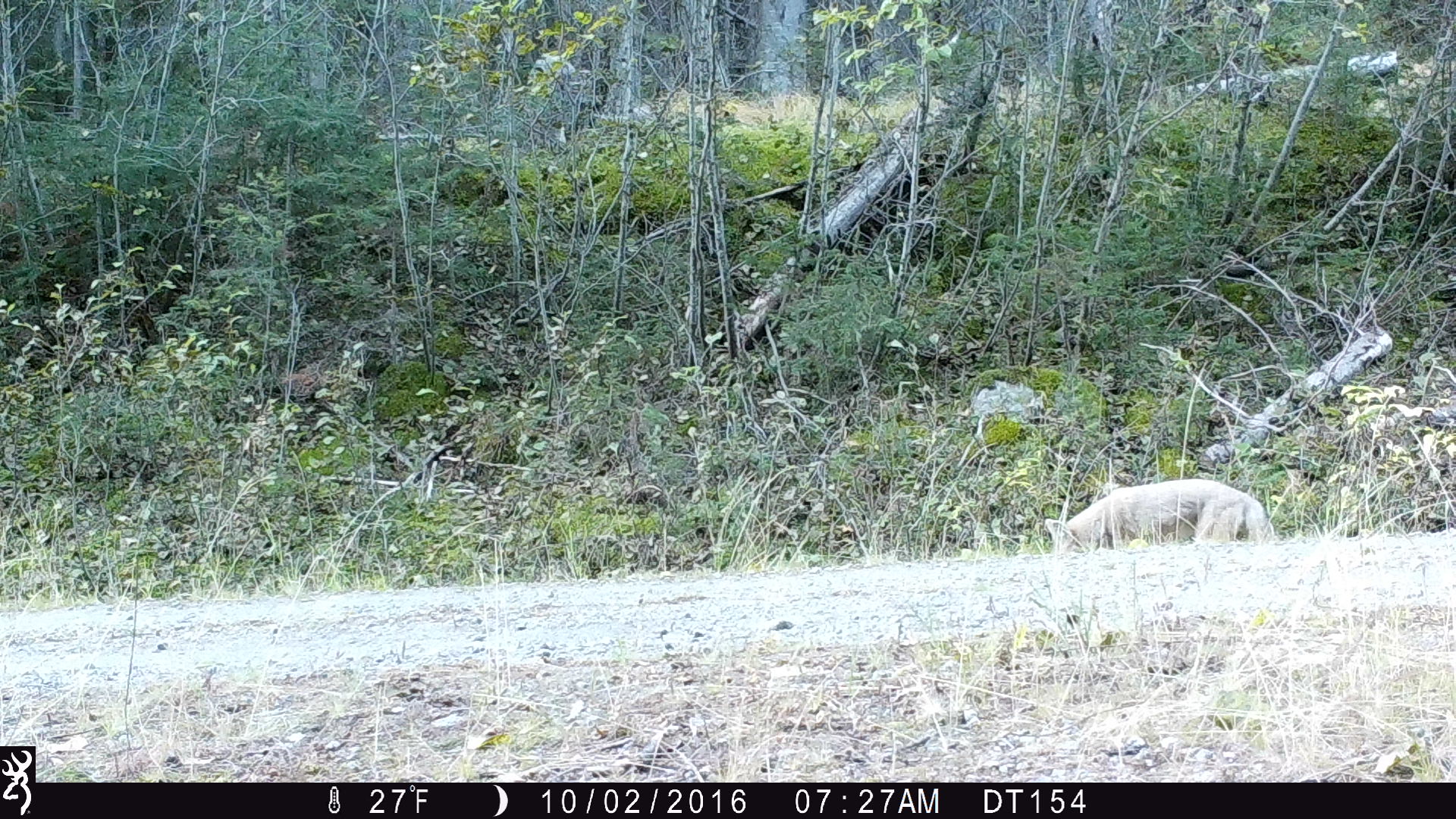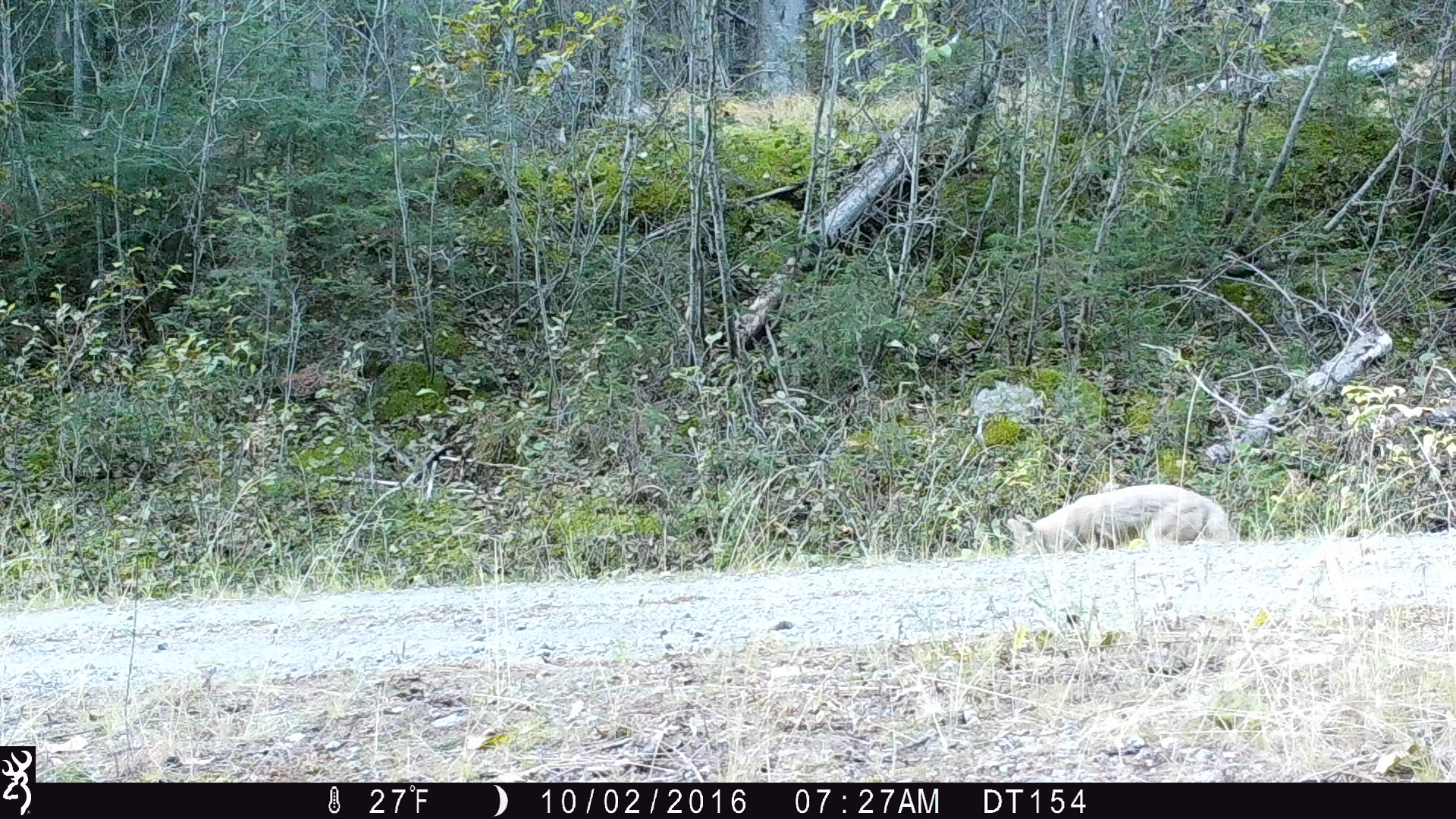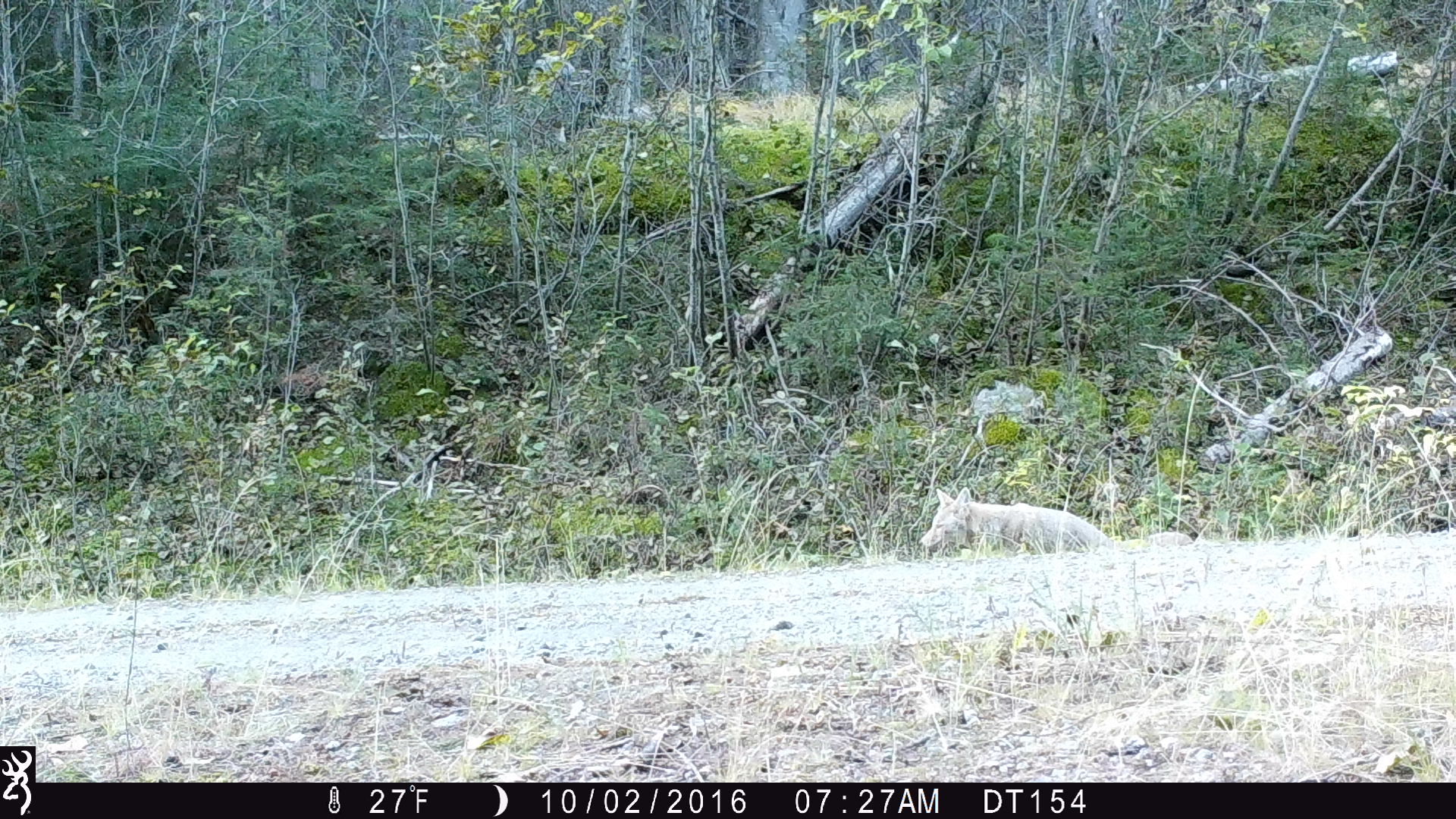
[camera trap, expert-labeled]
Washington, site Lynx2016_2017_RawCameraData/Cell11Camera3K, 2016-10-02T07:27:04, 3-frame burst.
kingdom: Animalia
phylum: Chordata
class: Mammalia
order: Carnivora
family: Canidae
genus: Canis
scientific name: Canis latrans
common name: coyote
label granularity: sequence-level